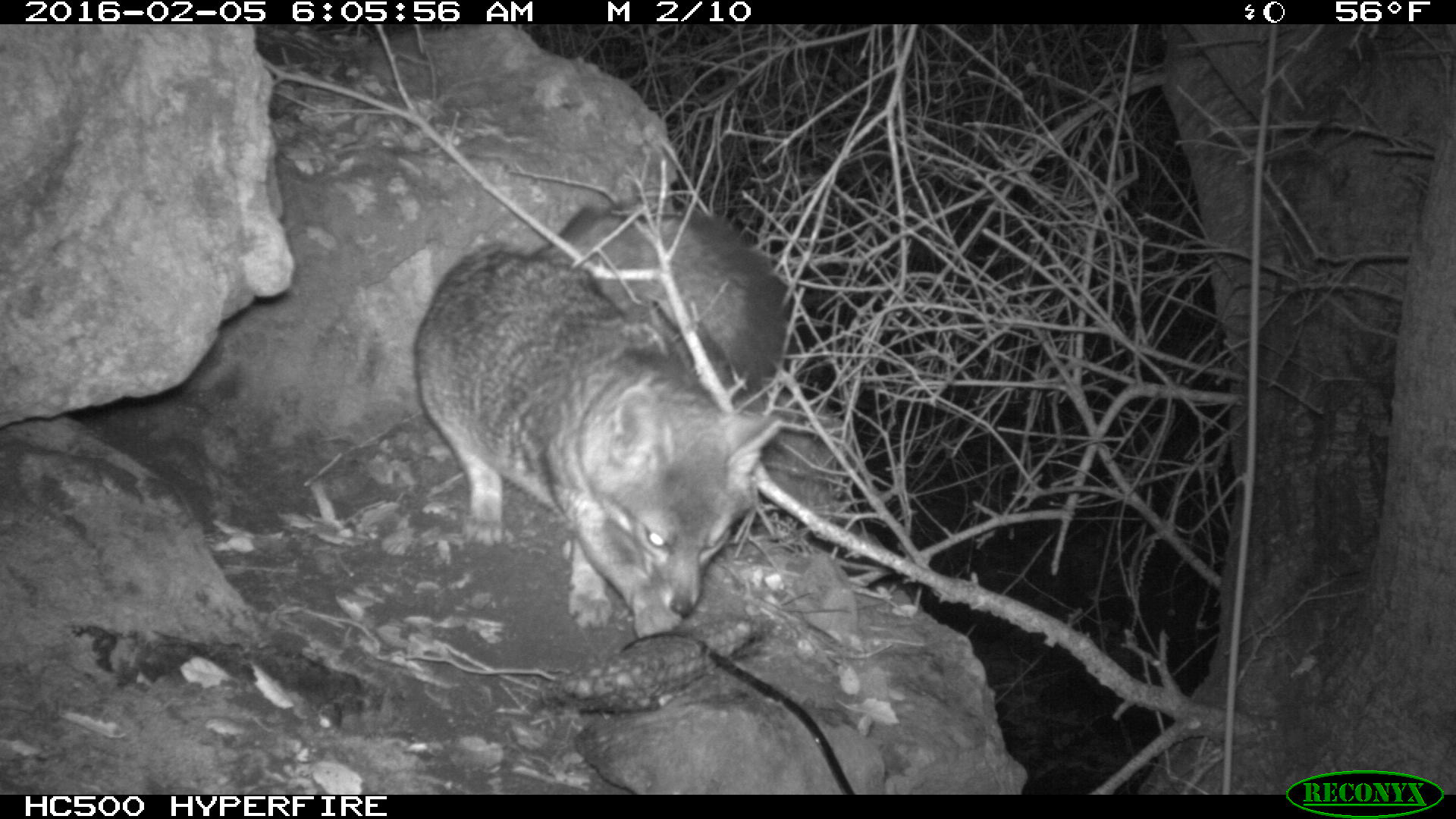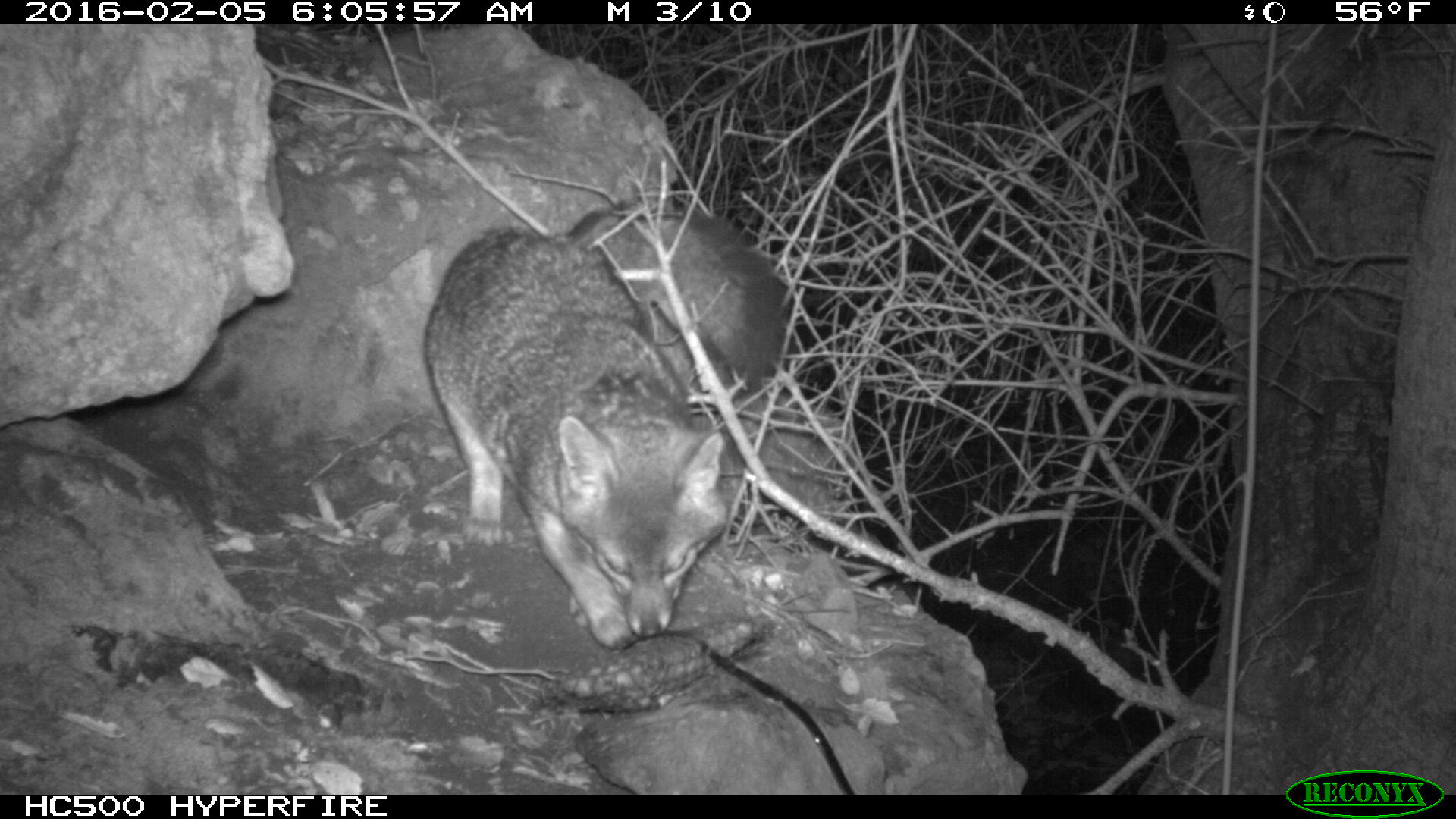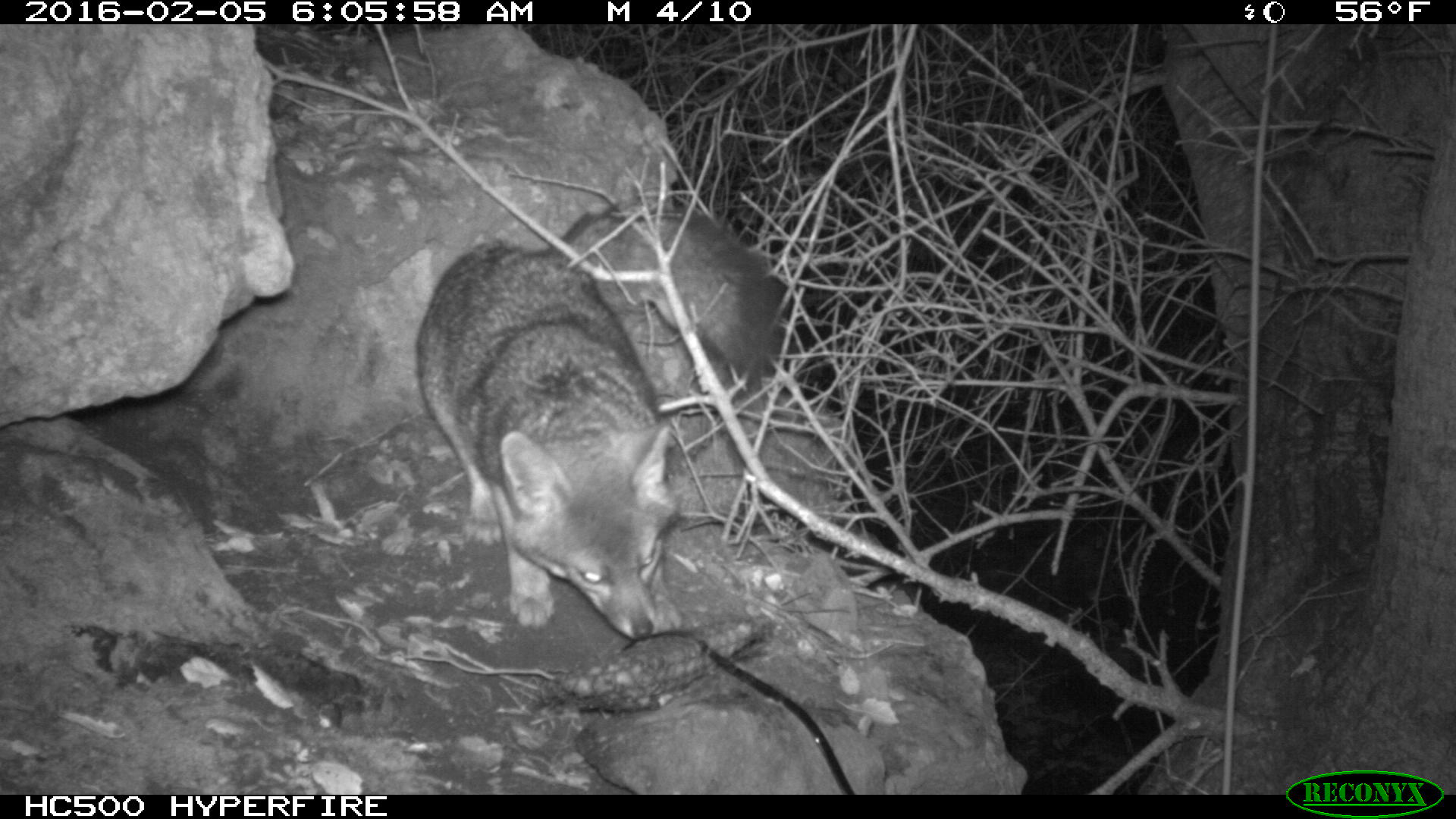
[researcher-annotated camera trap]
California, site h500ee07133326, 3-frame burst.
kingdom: Animalia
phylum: Chordata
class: Mammalia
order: Carnivora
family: Canidae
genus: Urocyon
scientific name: Urocyon littoralis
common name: island fox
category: fox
Fox (island fox) (Urocyon littoralis).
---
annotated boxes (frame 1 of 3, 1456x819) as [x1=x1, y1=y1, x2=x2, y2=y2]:
fox: [x1=414, y1=207, x2=789, y2=639]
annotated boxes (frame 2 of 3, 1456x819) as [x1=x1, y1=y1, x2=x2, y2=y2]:
fox: [x1=425, y1=208, x2=781, y2=648]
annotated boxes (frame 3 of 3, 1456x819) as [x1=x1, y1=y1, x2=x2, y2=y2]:
fox: [x1=419, y1=201, x2=786, y2=639]